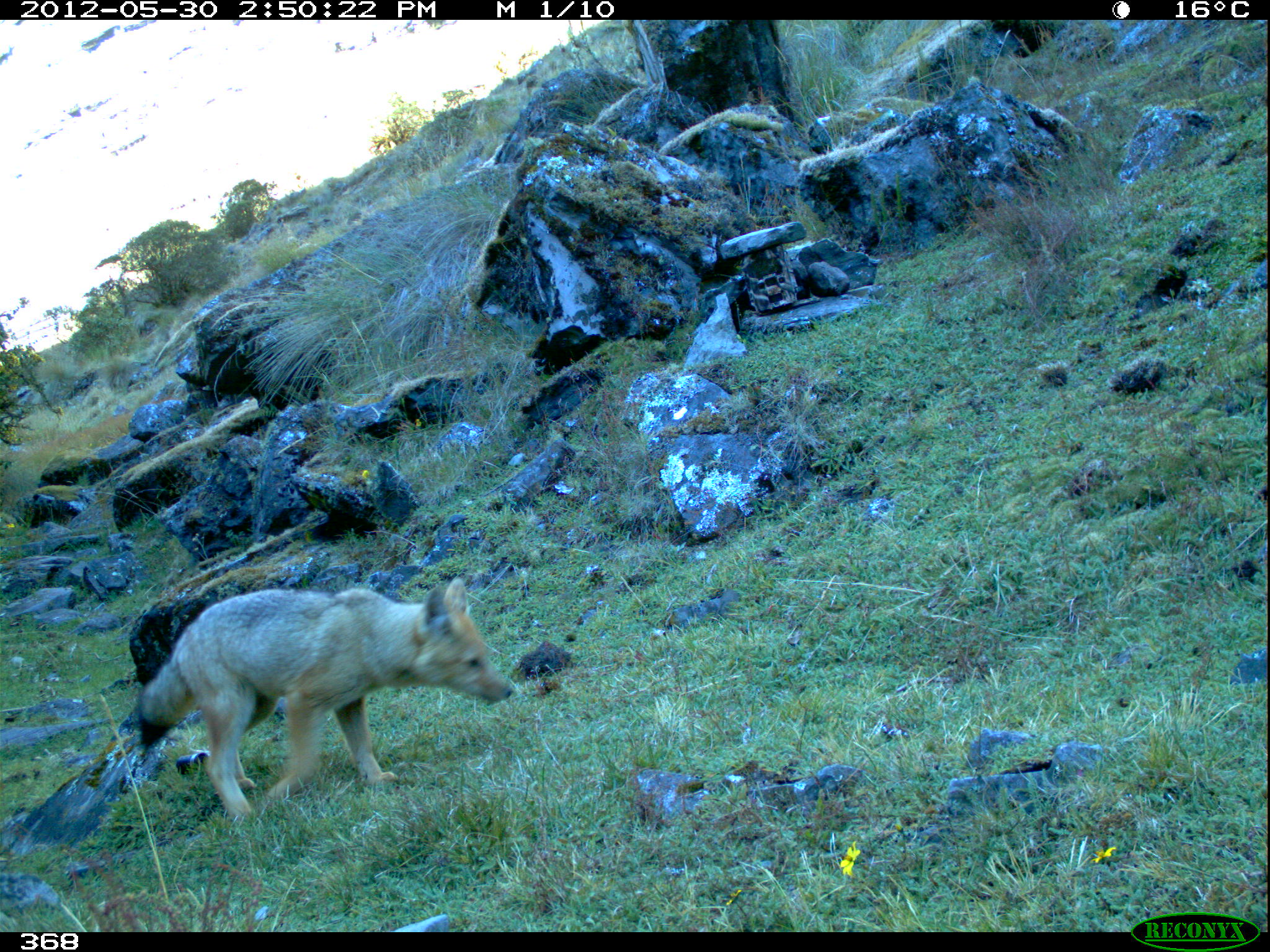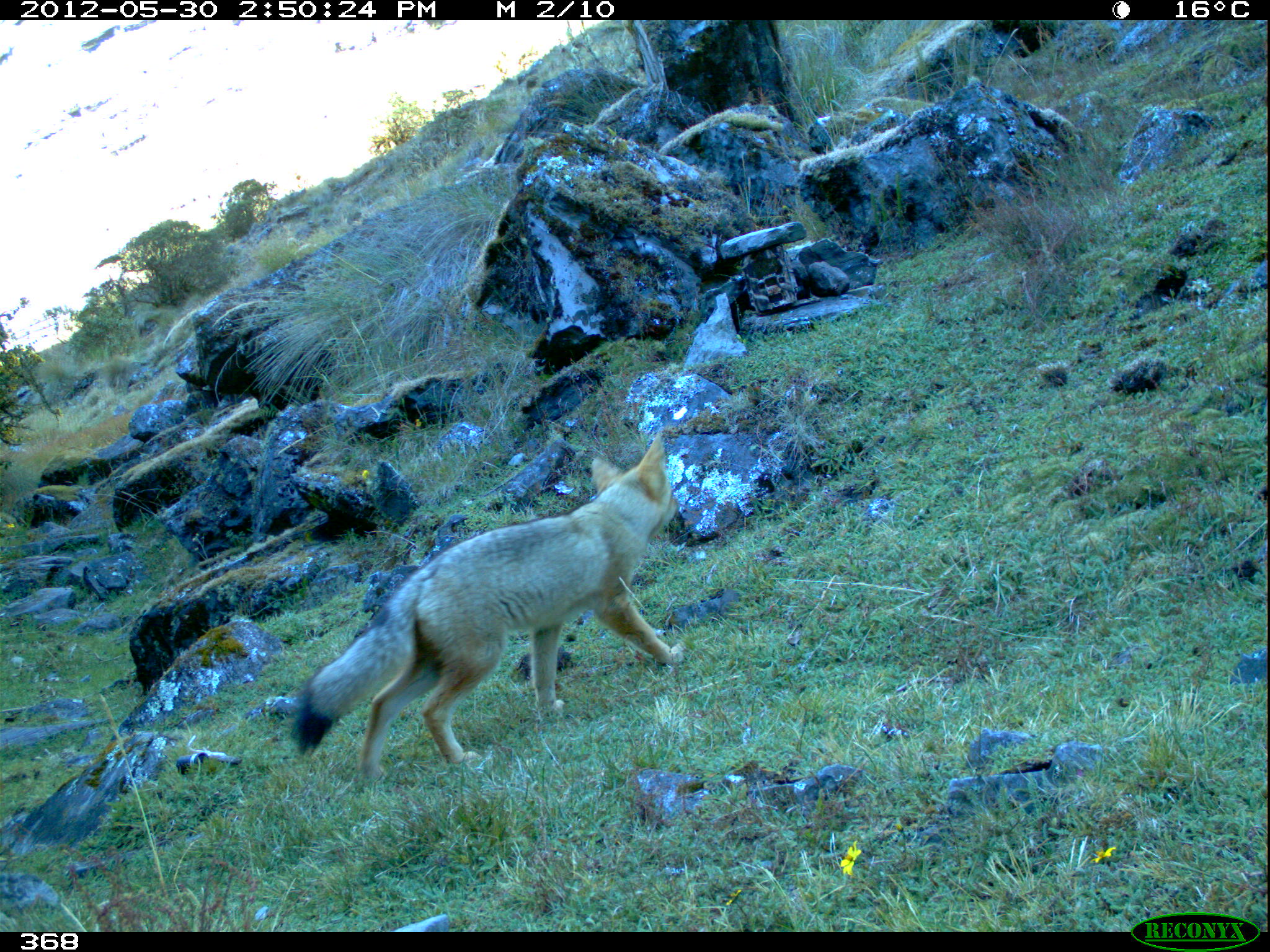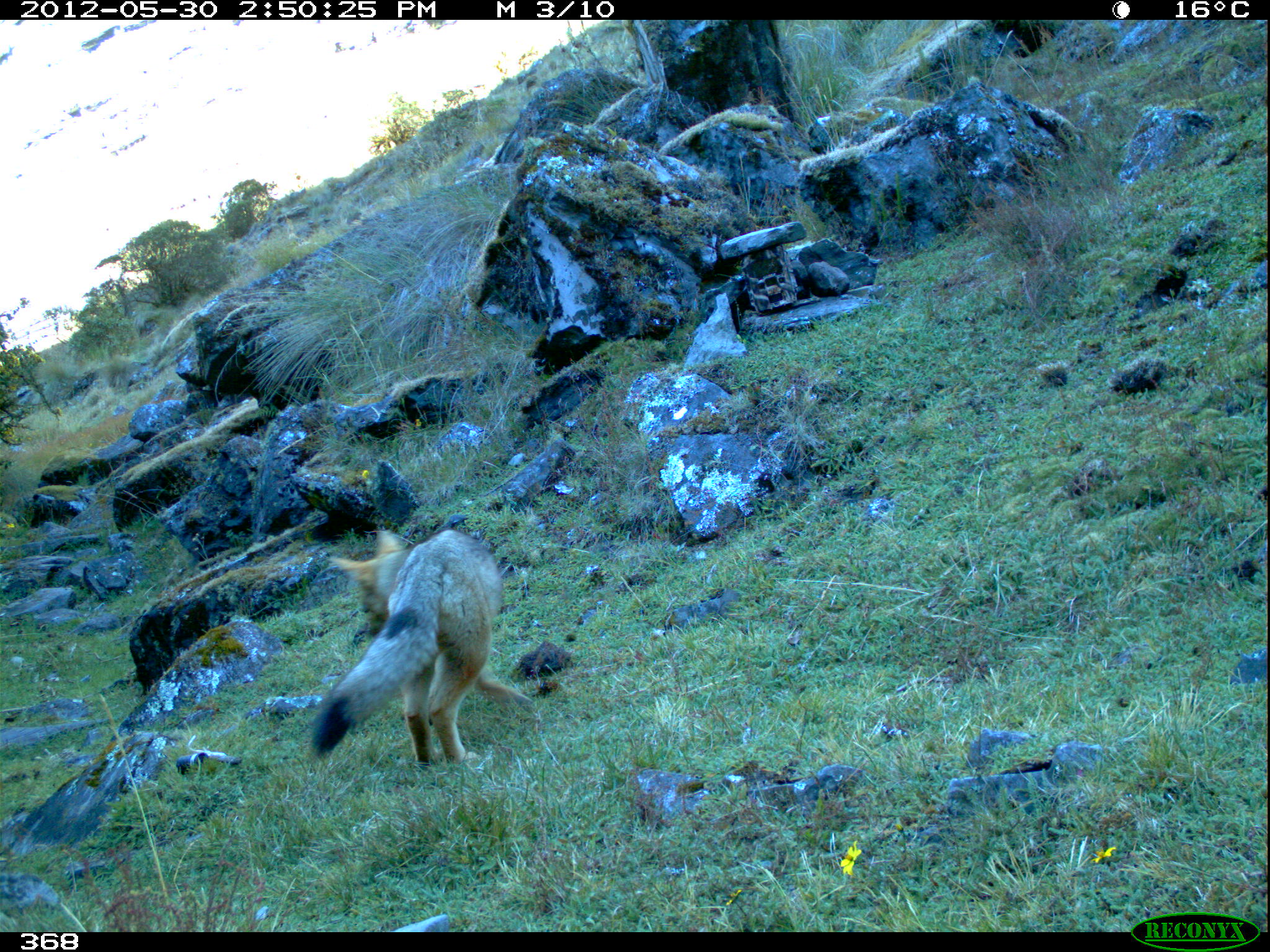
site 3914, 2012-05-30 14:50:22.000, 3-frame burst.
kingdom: Animalia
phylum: Chordata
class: Mammalia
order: Carnivora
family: Canidae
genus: Lycalopex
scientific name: Lycalopex culpaeus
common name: culpeo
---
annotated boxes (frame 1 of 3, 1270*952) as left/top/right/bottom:
lycalopex culpaeus: 133/577/513/822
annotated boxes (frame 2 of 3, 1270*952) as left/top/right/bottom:
lycalopex culpaeus: 288/430/682/784